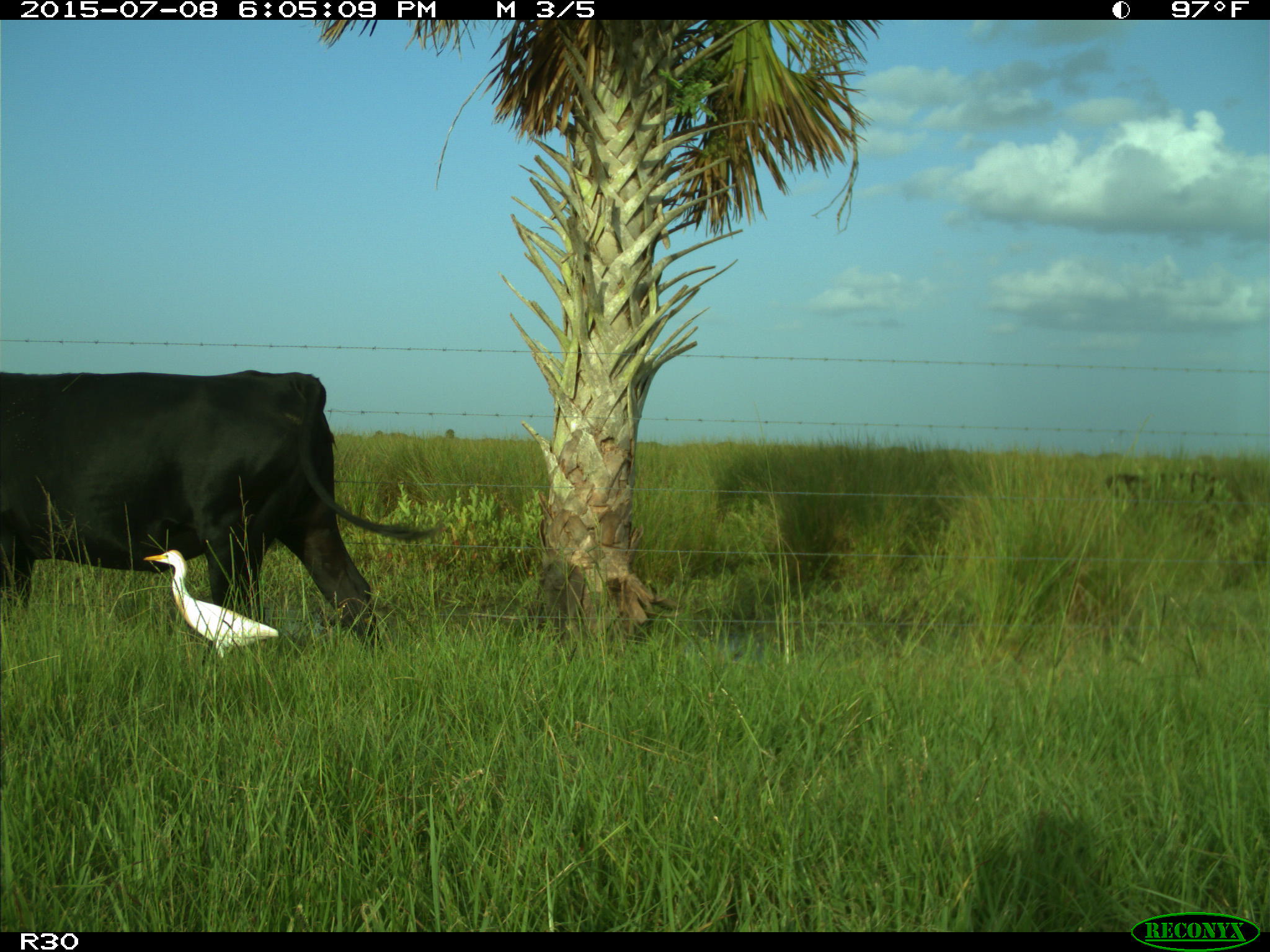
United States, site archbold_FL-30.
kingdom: Animalia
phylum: Chordata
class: Mammalia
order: Artiodactyla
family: Bovidae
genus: Bos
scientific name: Bos taurus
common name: domestic cow